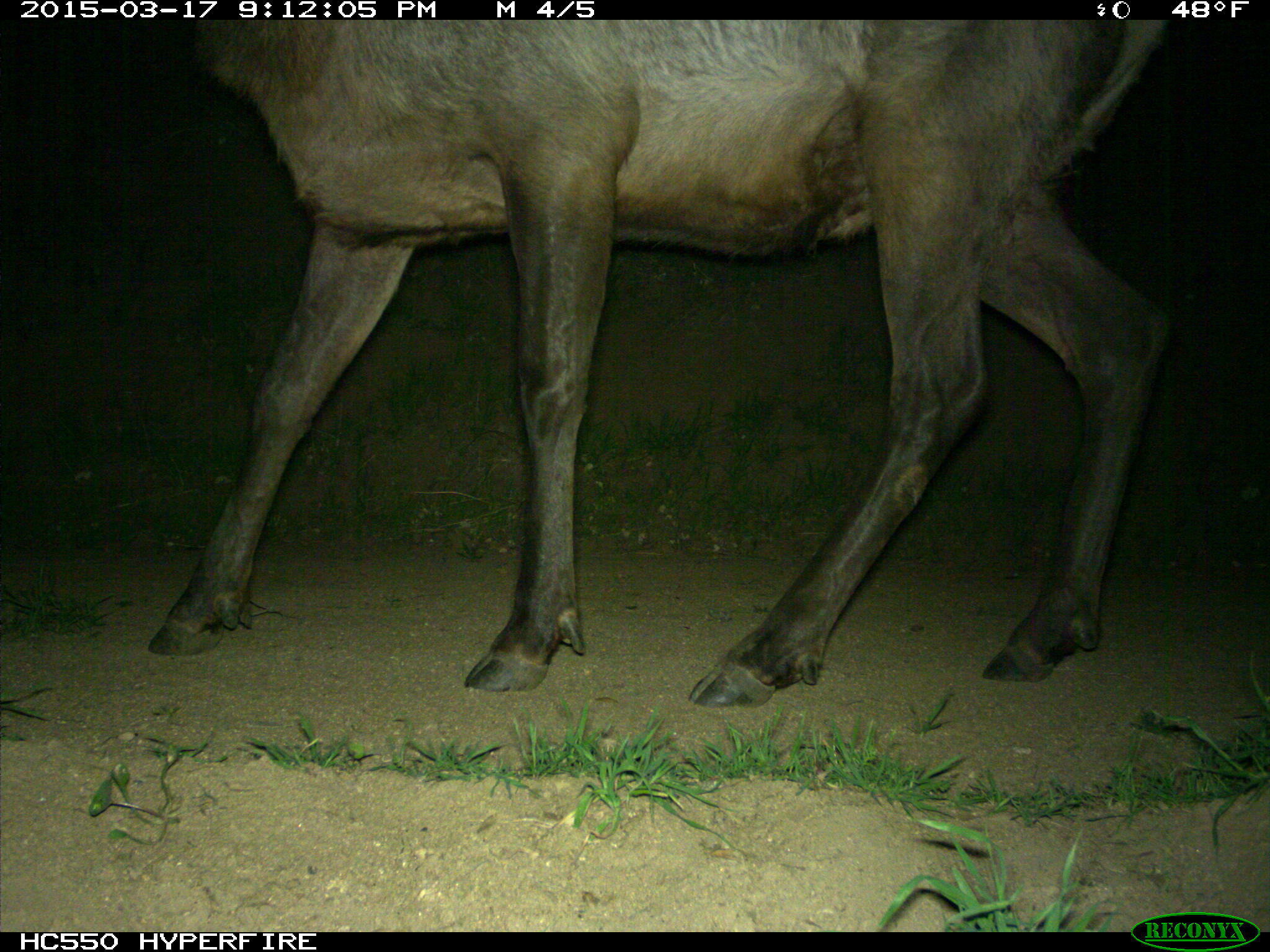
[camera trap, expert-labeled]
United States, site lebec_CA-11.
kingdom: Animalia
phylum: Chordata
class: Mammalia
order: Artiodactyla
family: Cervidae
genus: Cervus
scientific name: Cervus canadensis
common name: elk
Cervus canadensis (elk).